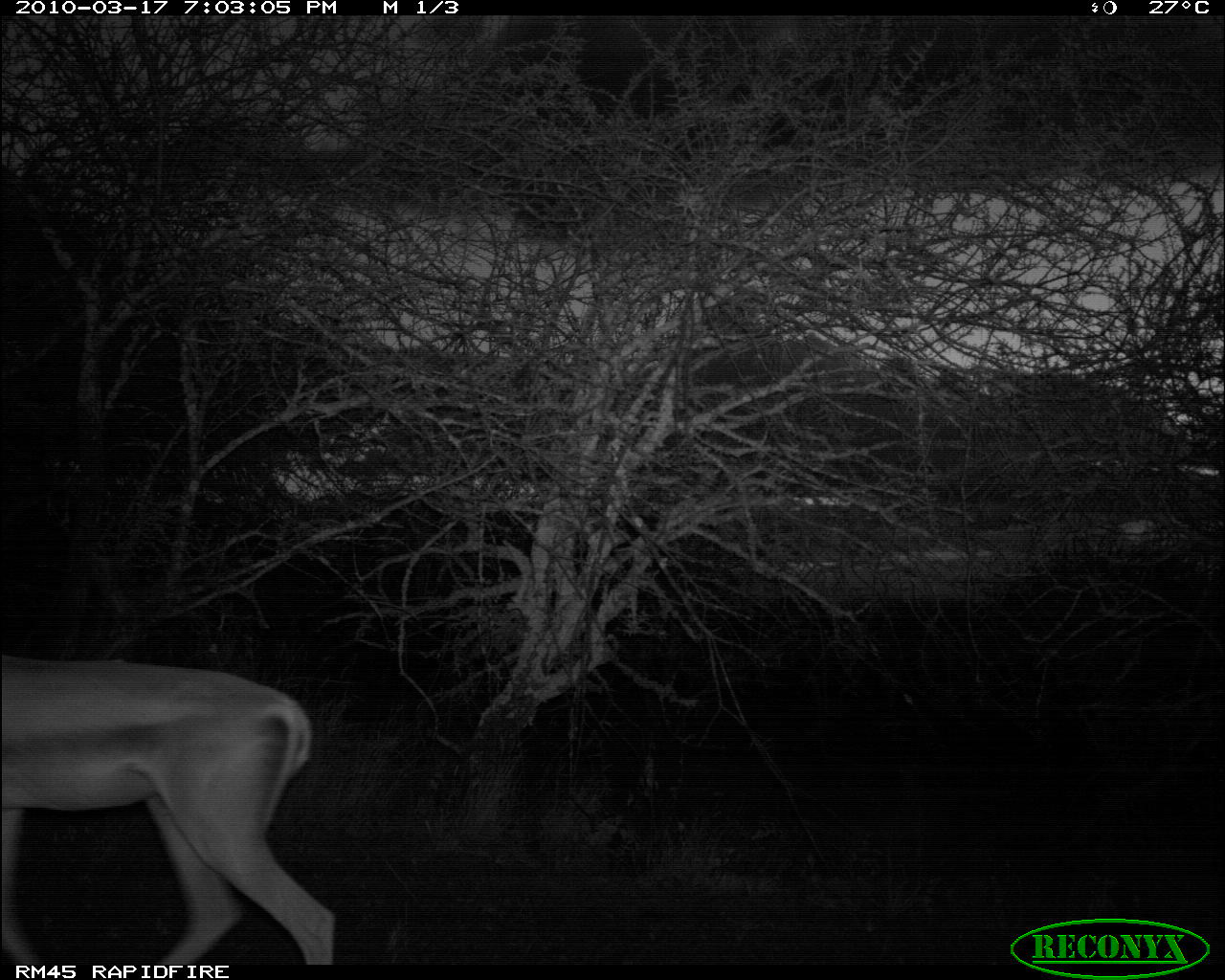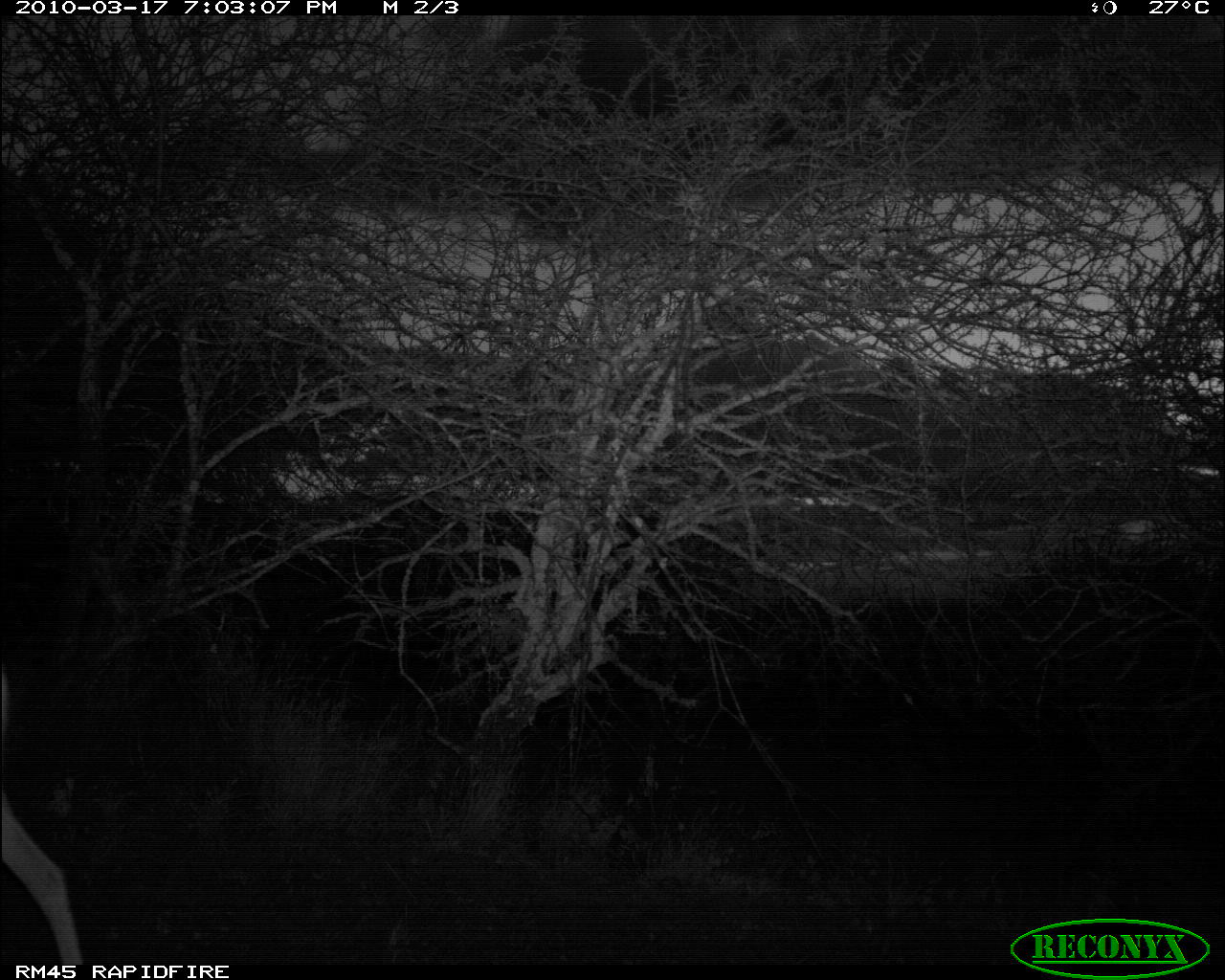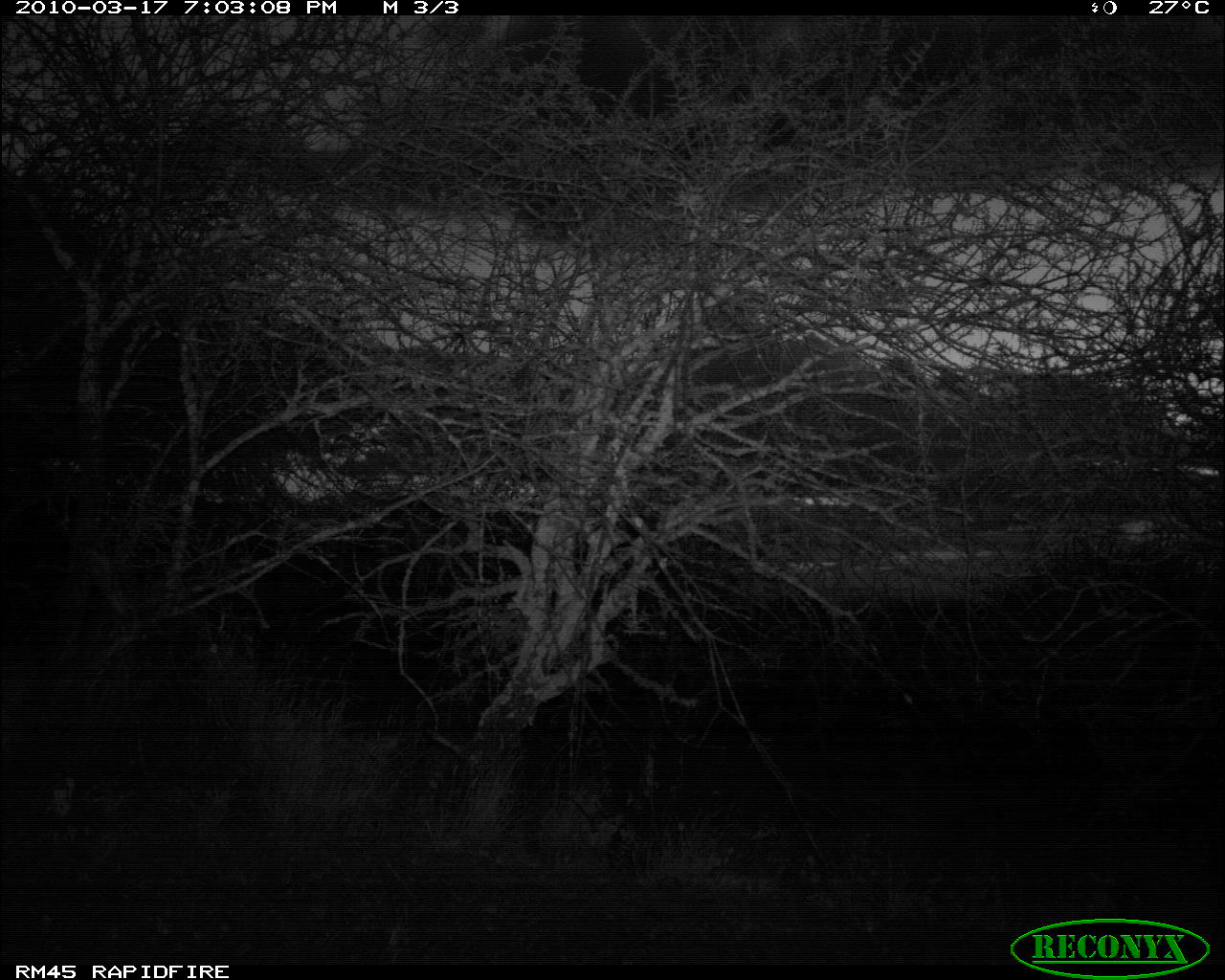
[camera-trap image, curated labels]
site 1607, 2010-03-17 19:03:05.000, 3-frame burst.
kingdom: Animalia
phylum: Chordata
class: Mammalia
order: Artiodactyla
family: Bovidae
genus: Nanger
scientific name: Nanger granti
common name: grant's gazelle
Nanger granti (grant's gazelle), count 1.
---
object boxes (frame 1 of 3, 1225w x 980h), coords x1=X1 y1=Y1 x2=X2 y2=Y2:
nanger granti: x1=0 y1=651 x2=336 y2=967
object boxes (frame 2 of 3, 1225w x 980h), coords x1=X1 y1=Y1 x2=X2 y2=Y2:
nanger granti: x1=0 y1=667 x2=83 y2=965